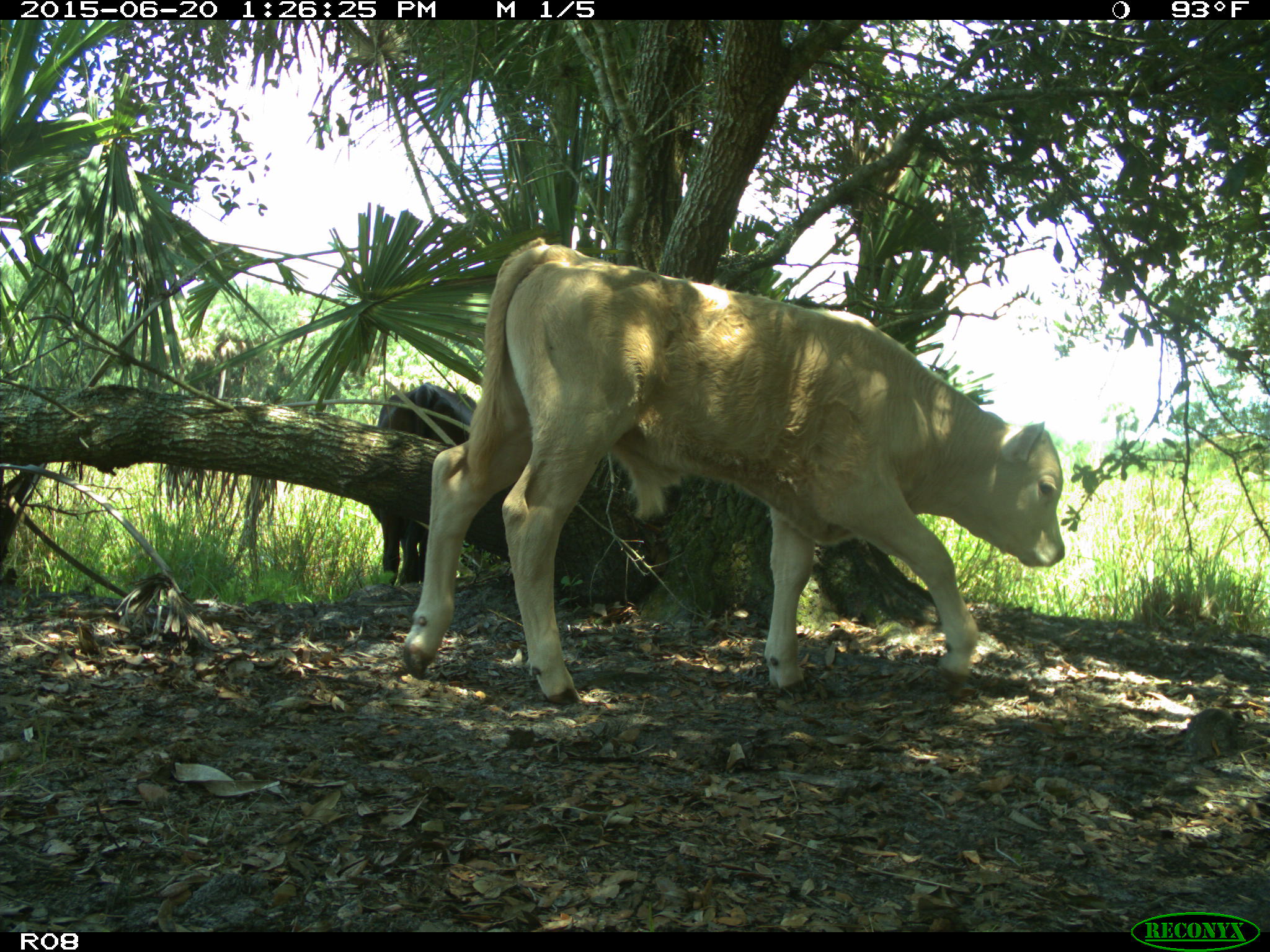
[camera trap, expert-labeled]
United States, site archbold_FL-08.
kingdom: Animalia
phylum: Chordata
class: Mammalia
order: Artiodactyla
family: Bovidae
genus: Bos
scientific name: Bos taurus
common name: domestic cow